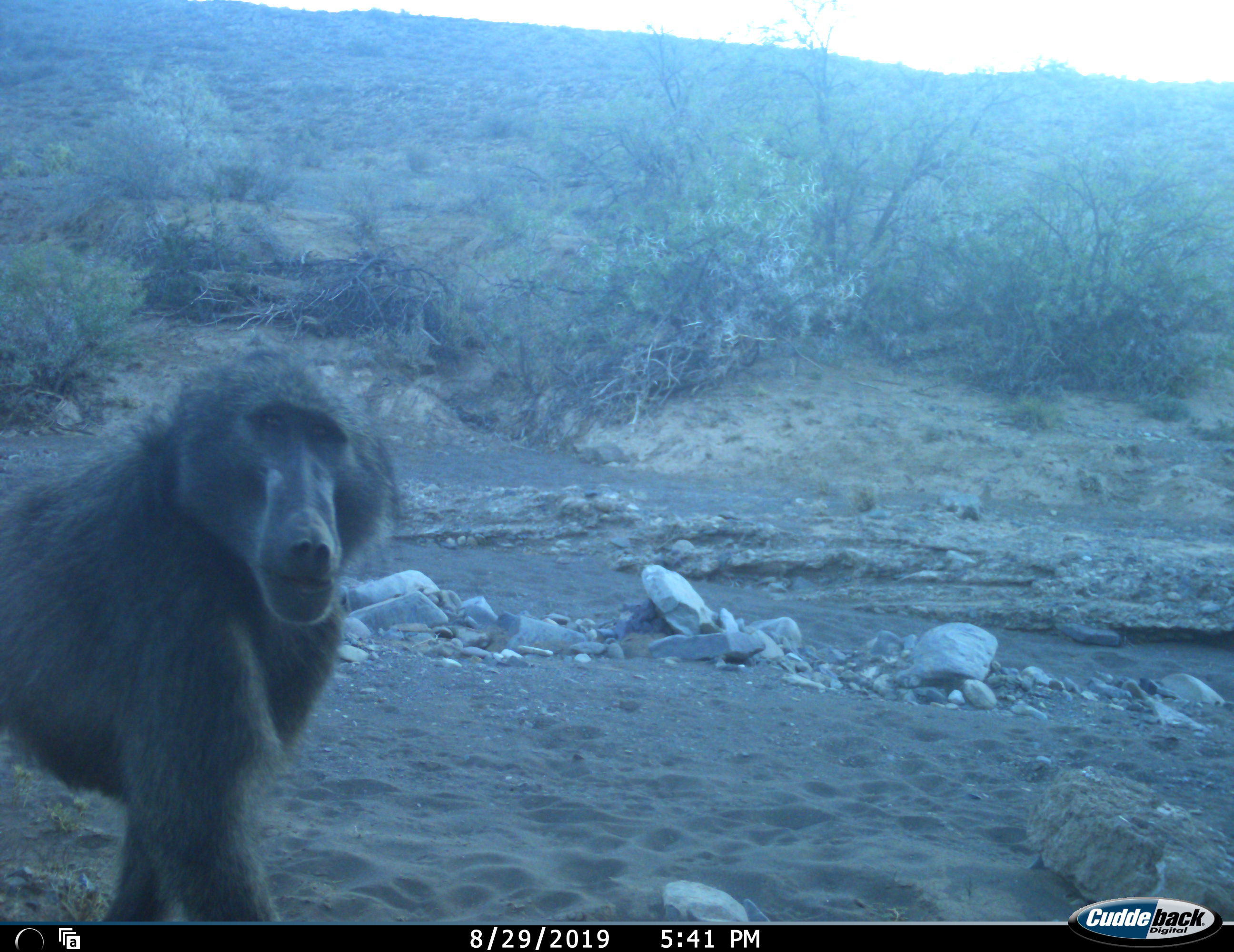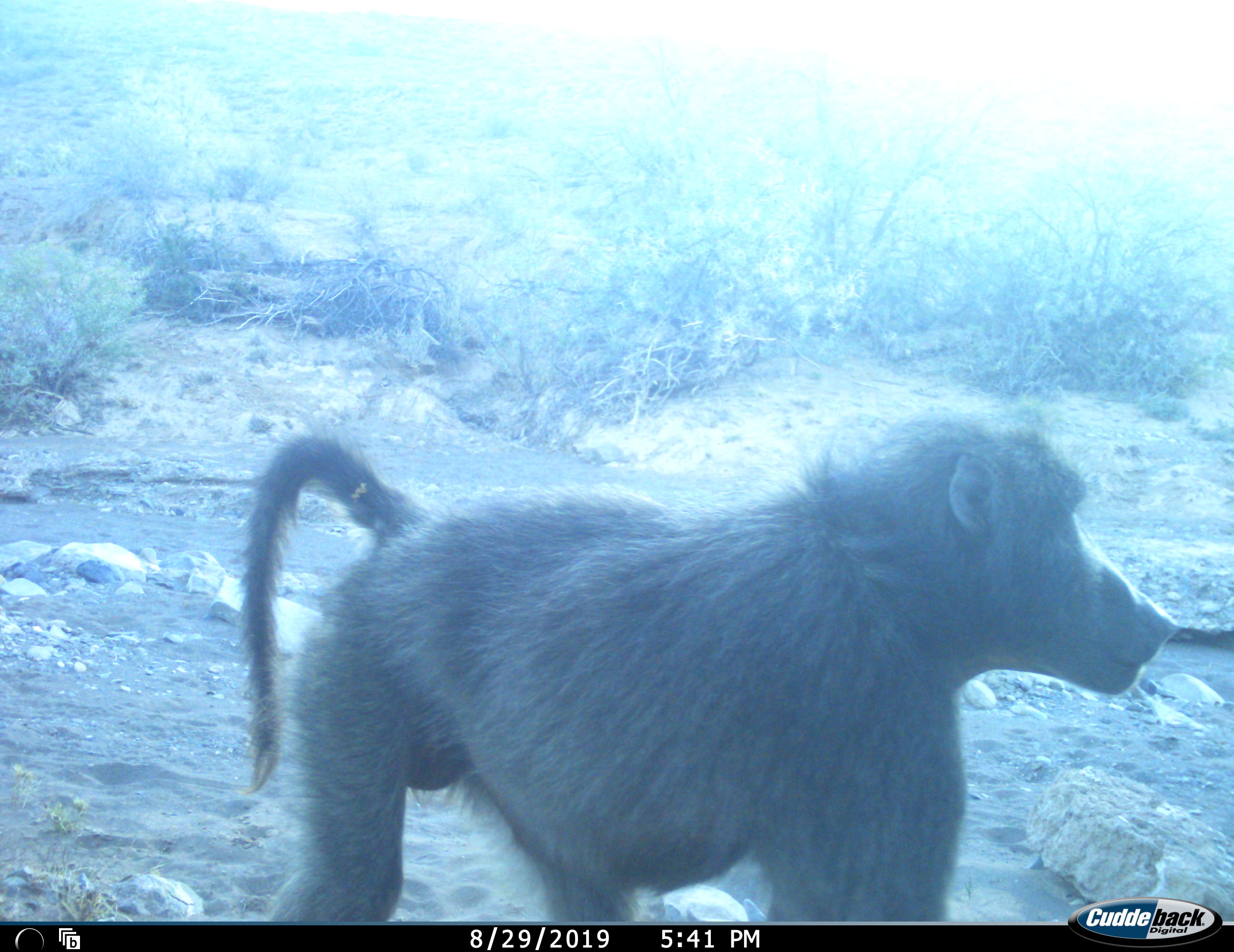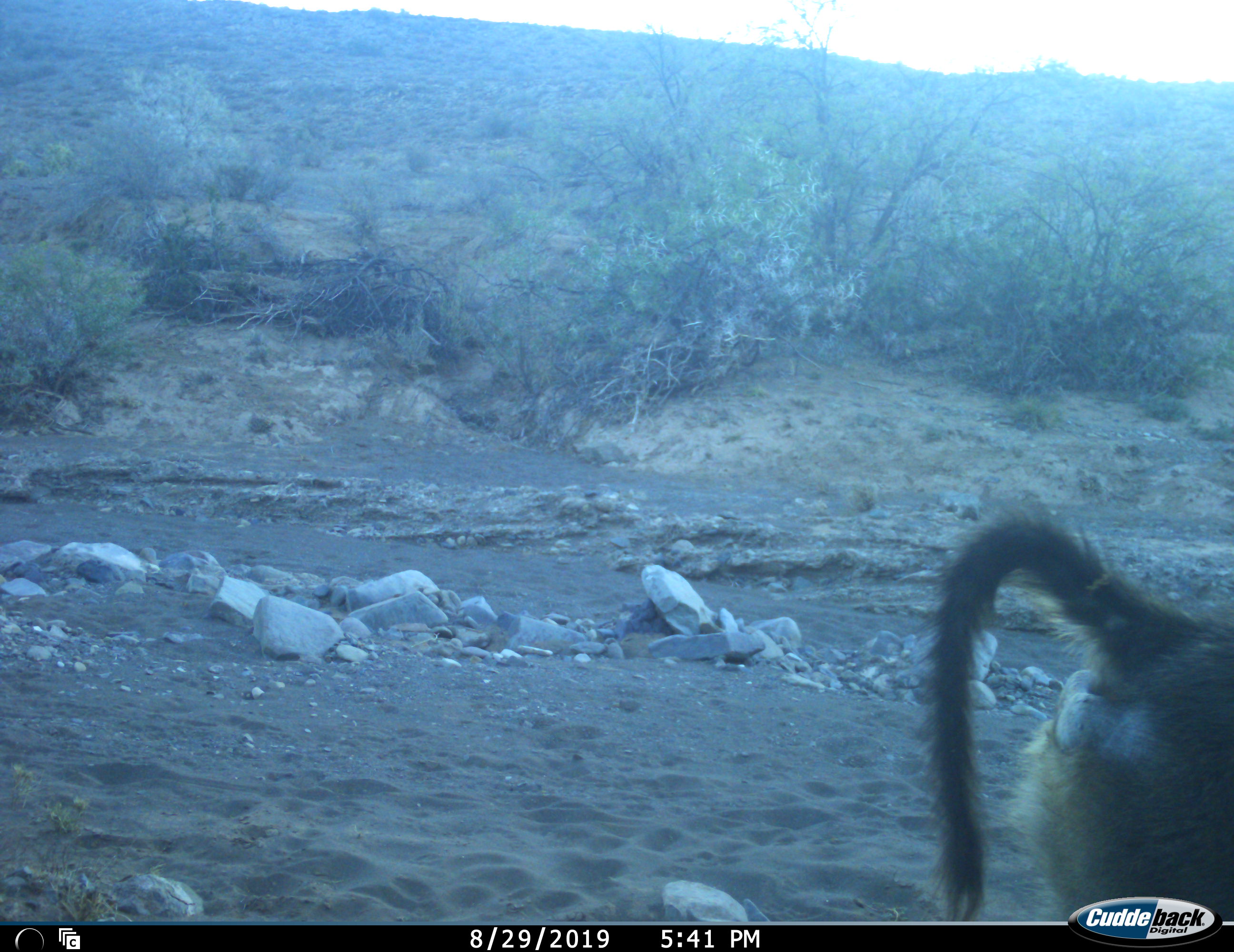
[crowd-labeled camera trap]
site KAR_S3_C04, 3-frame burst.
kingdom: Animalia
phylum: Chordata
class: Mammalia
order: Primates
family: Cercopithecidae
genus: Papio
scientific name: Papio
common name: baboon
Baboon (Papio), count 1. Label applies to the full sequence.